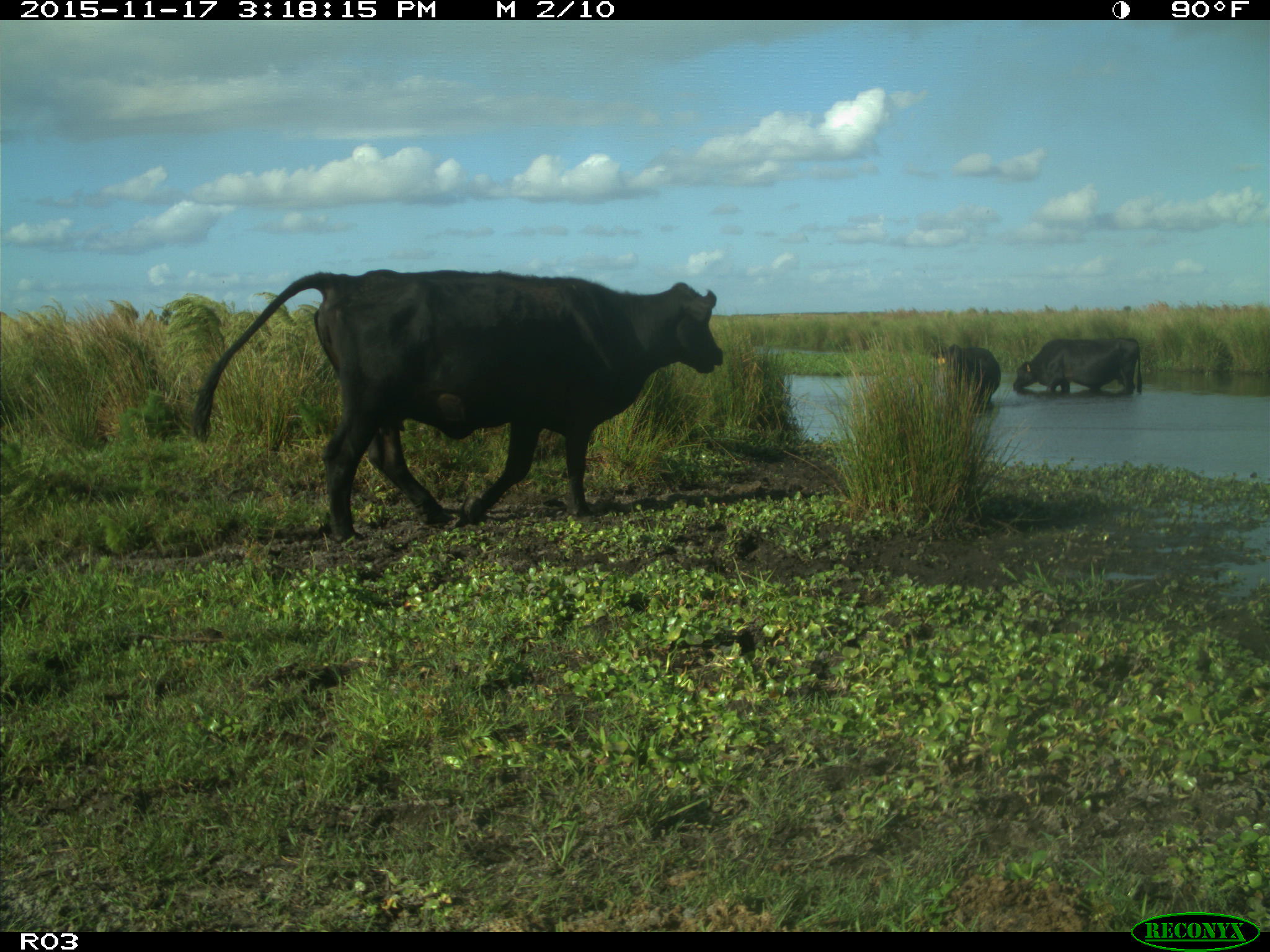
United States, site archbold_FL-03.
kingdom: Animalia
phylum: Chordata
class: Mammalia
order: Artiodactyla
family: Bovidae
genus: Bos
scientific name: Bos taurus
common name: domestic cow